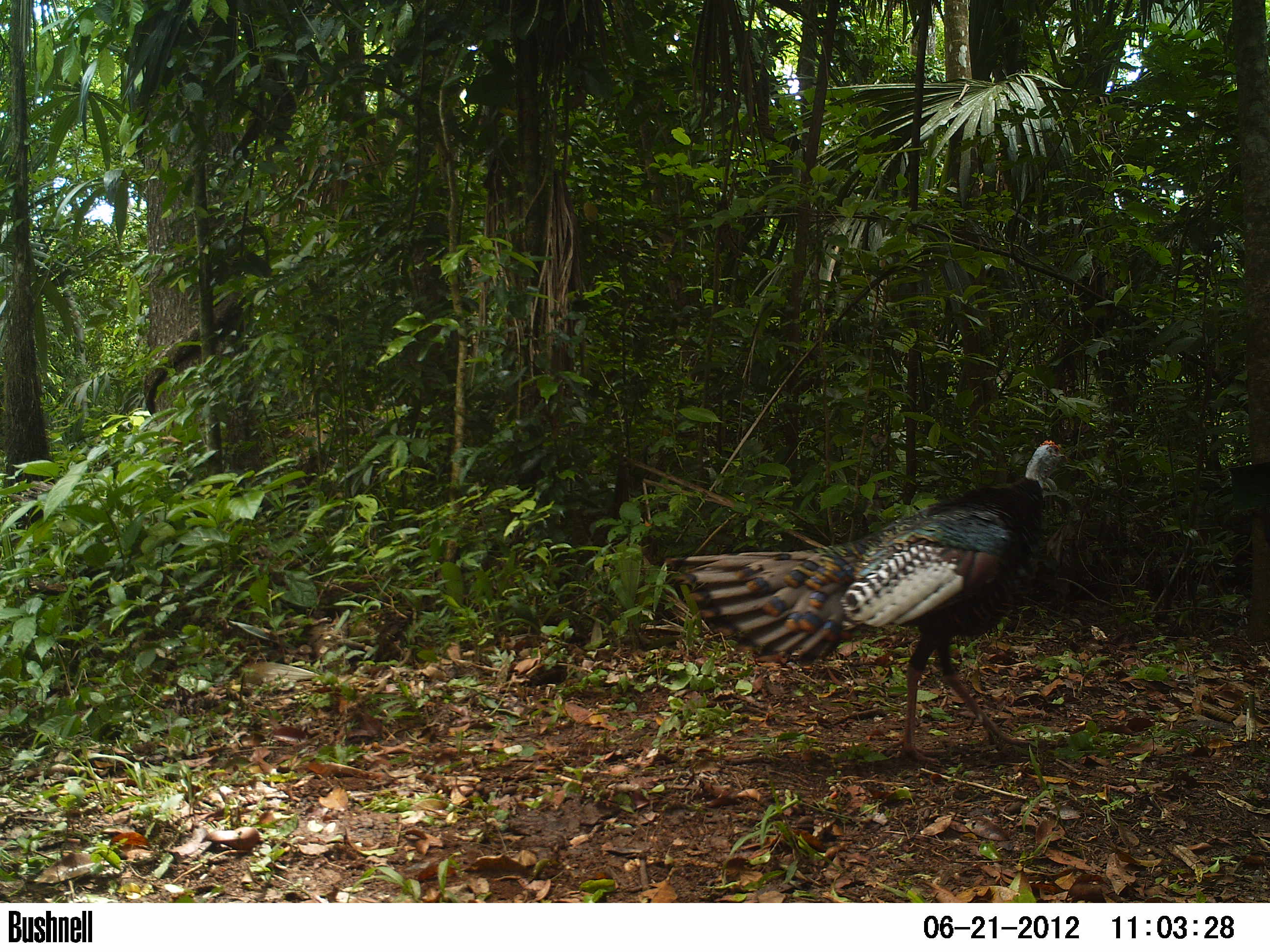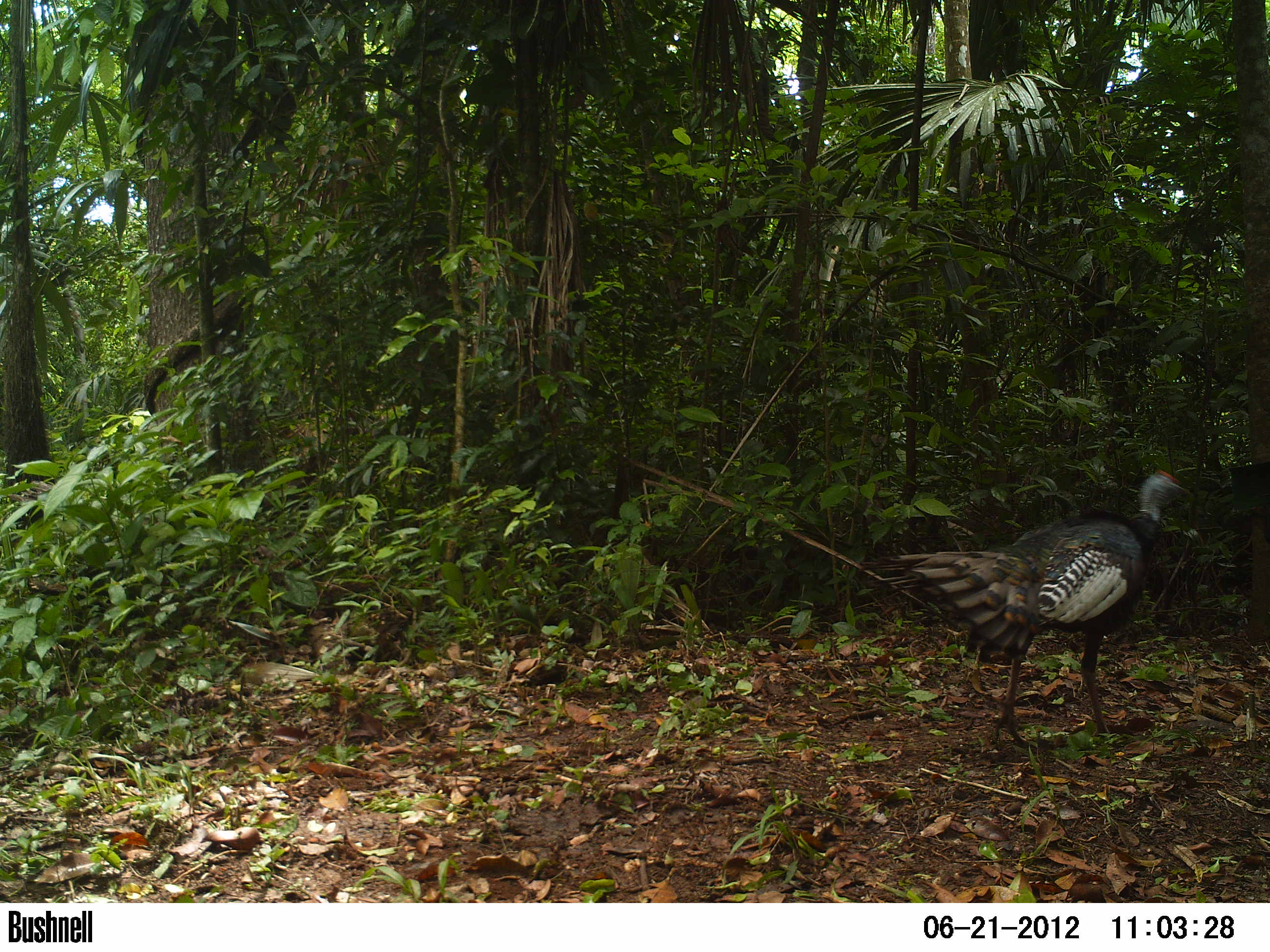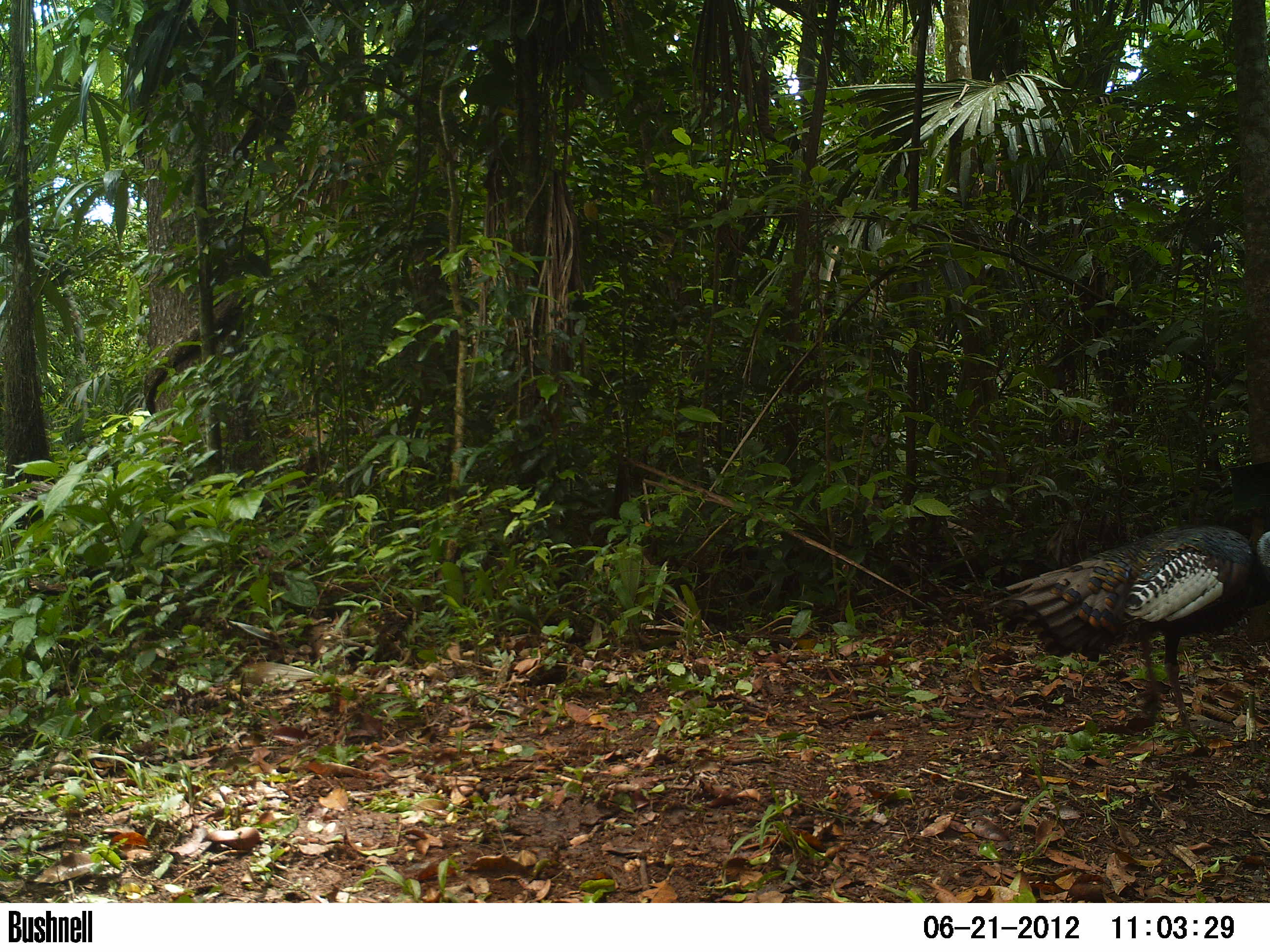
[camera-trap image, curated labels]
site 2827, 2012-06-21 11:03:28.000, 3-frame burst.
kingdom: Animalia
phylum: Chordata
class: Aves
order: Galliformes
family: Phasianidae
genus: Meleagris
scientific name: Meleagris ocellata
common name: ocellated turkey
Meleagris ocellata (ocellated turkey), count 1, age adult.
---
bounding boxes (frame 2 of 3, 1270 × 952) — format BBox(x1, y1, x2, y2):
meleagris ocellata: BBox(859, 466, 1190, 750)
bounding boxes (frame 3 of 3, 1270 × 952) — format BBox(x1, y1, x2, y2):
meleagris ocellata: BBox(988, 522, 1270, 736)